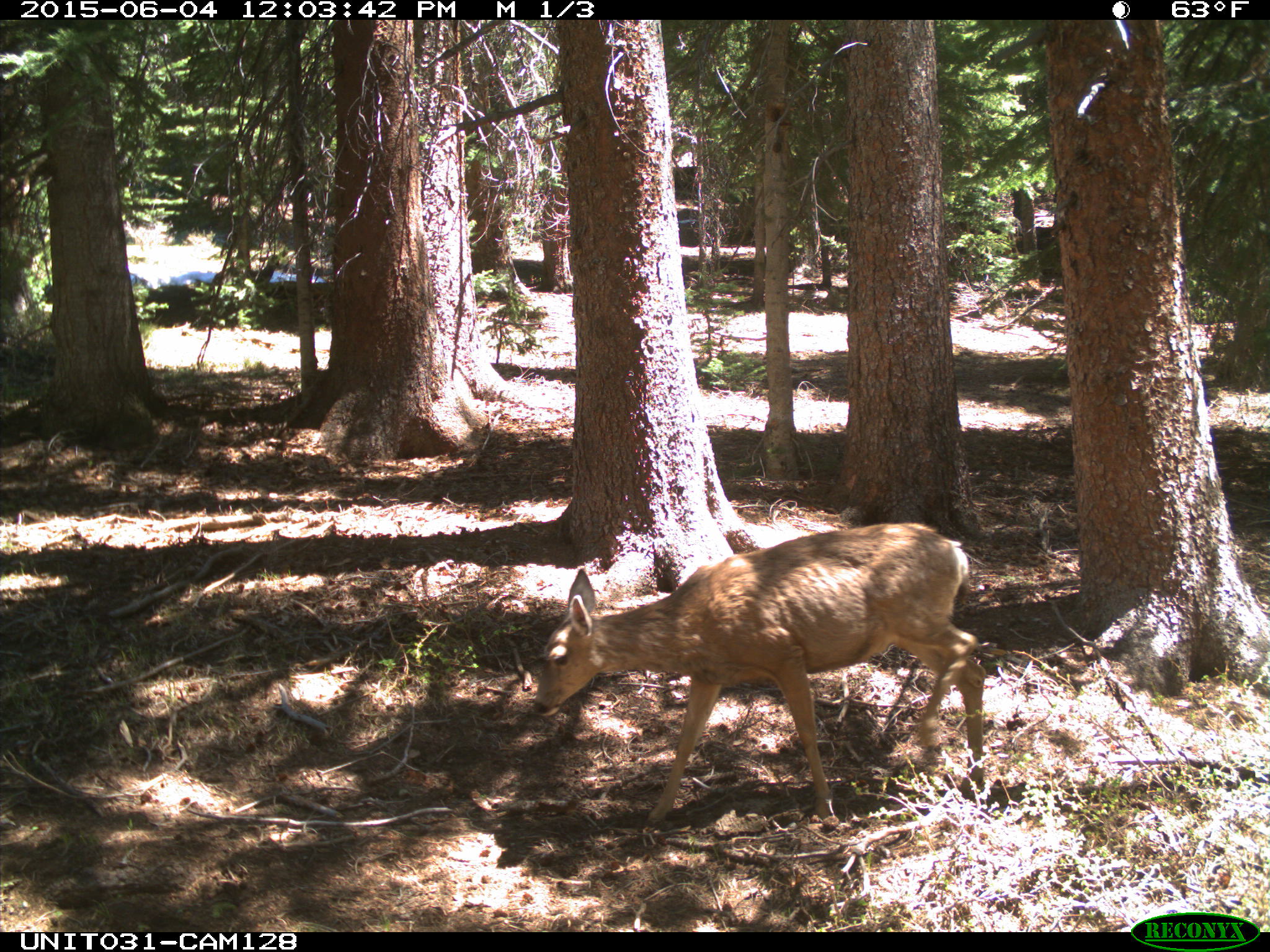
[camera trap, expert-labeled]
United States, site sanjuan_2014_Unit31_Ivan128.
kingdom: Animalia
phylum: Chordata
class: Mammalia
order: Artiodactyla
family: Cervidae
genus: Odocoileus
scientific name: Odocoileus hemionus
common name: mule deer